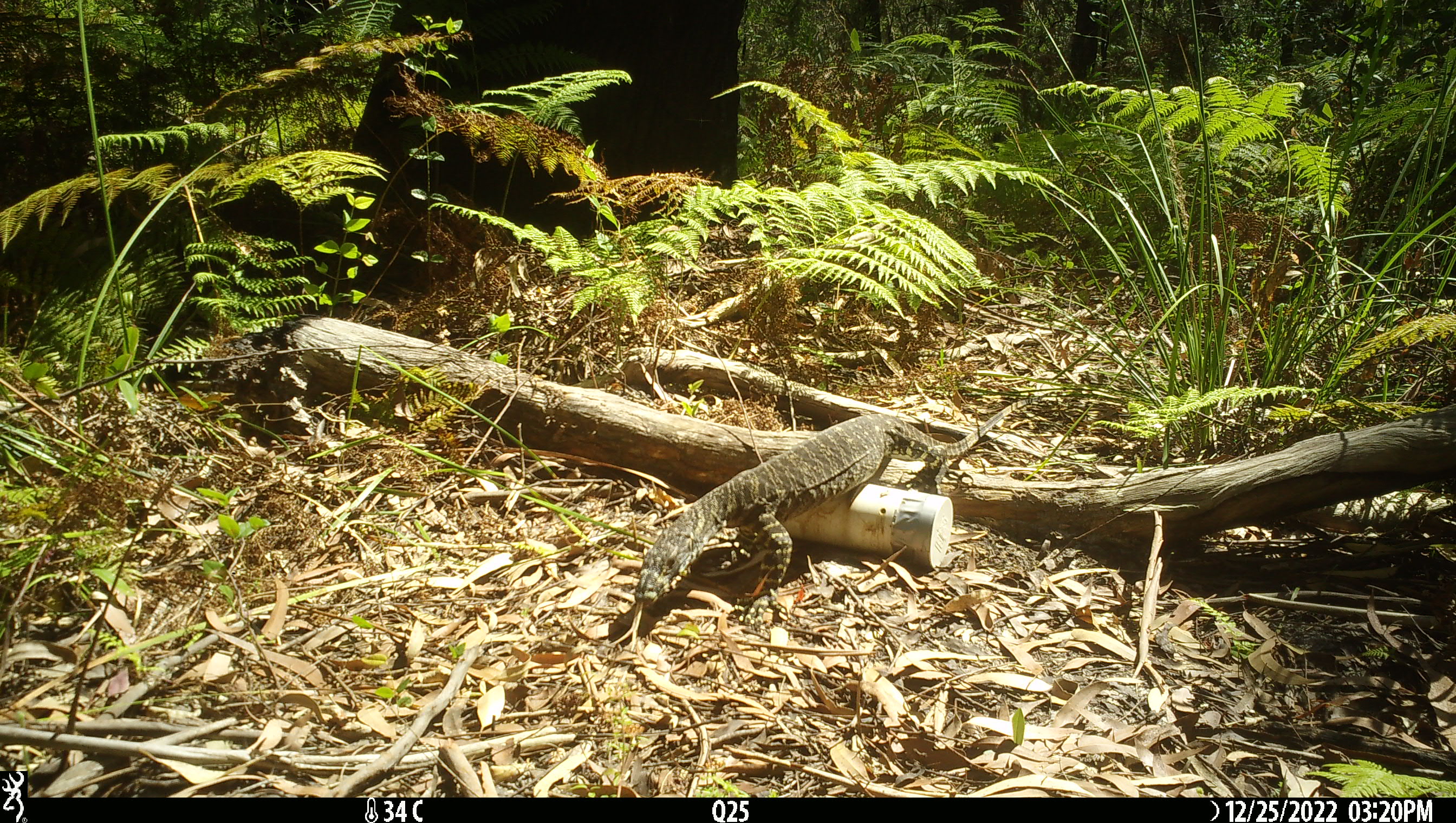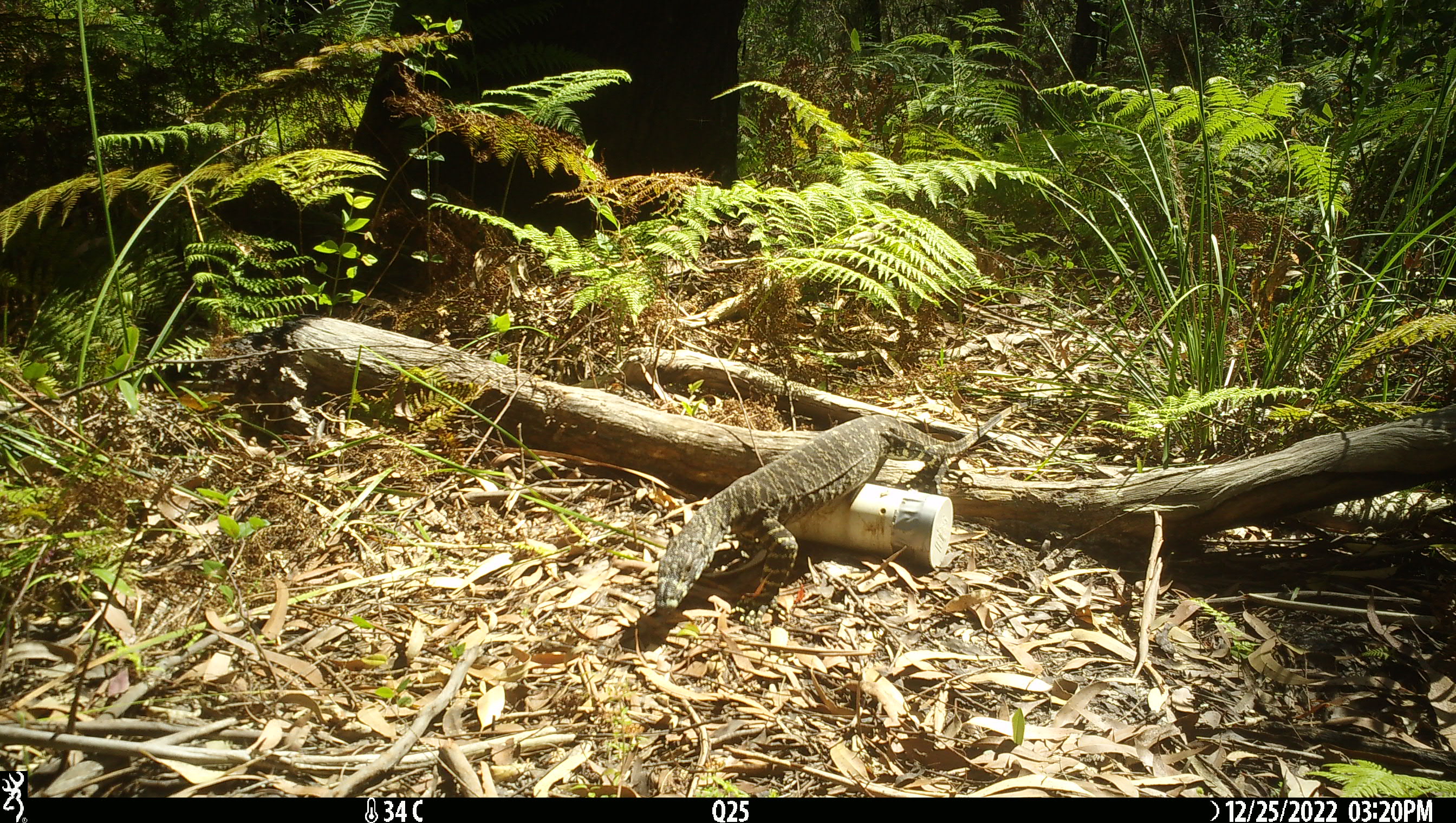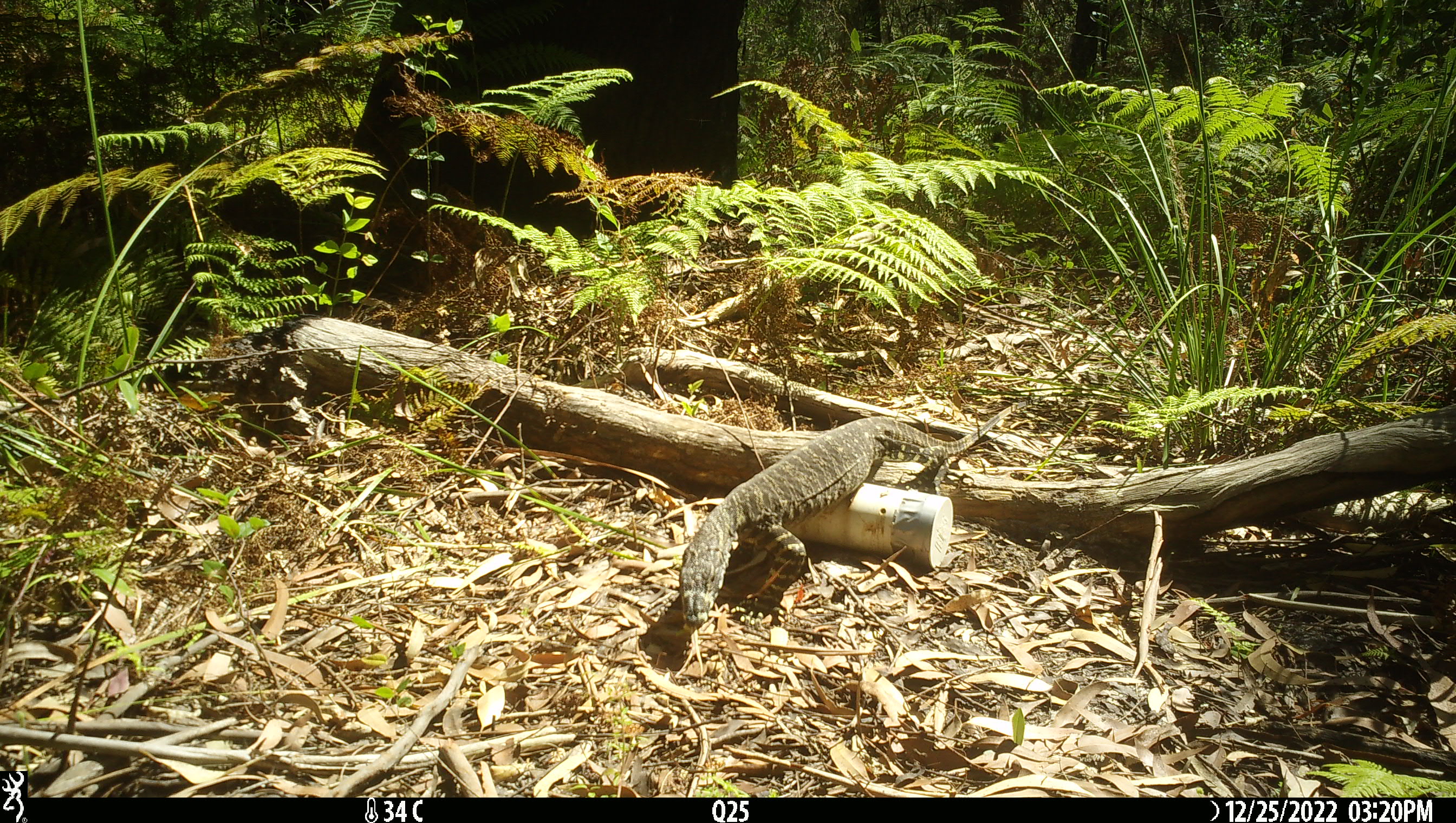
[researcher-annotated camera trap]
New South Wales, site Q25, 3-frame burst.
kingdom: Animalia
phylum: Chordata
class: Reptilia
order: Squamata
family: Varanidae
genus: Varanus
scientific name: Varanus varius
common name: lace monitor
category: goanna